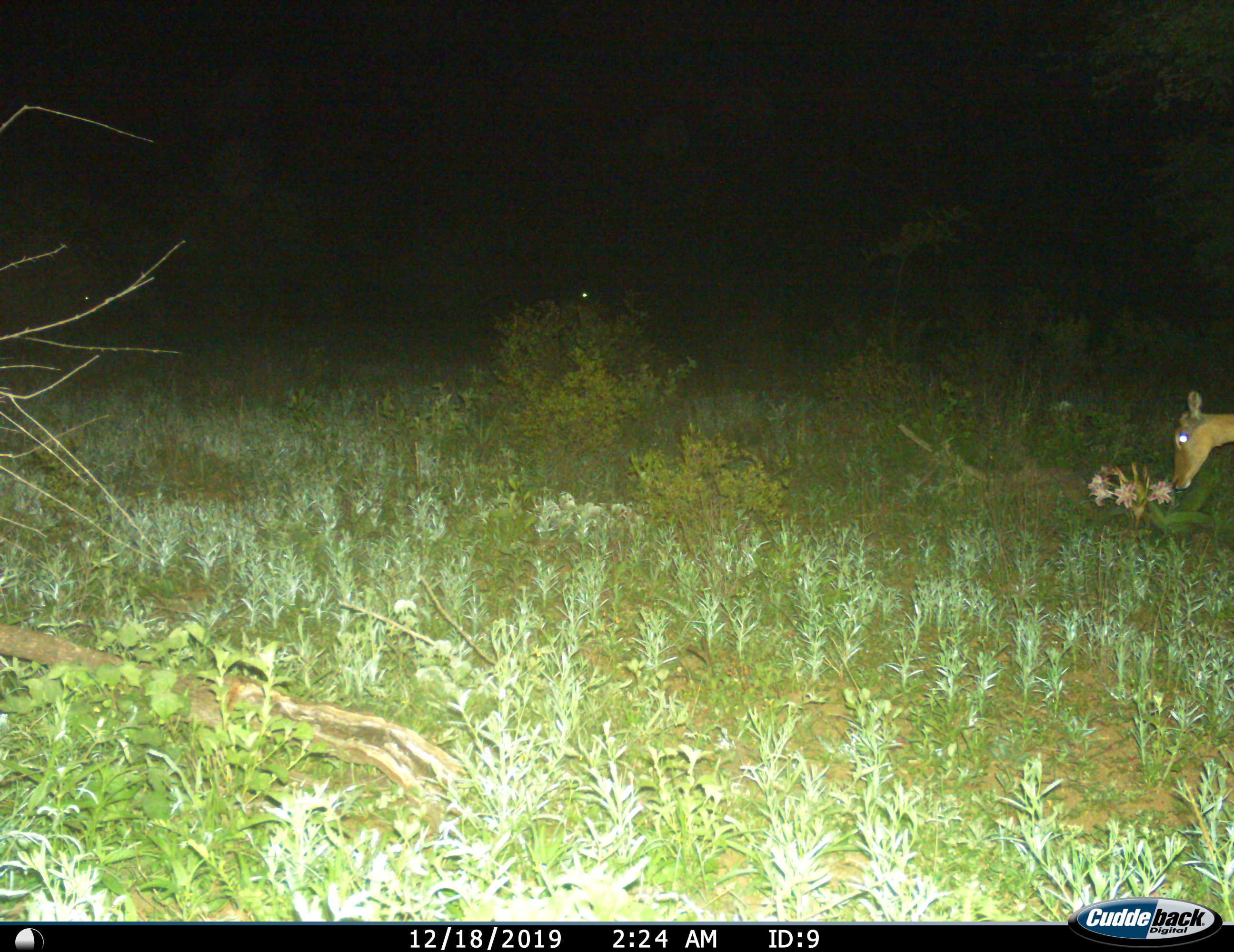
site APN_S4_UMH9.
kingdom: Animalia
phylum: Chordata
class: Mammalia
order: Artiodactyla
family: Bovidae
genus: Aepyceros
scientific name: Aepyceros melampus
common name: impala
Impala (Aepyceros melampus), count 1. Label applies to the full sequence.